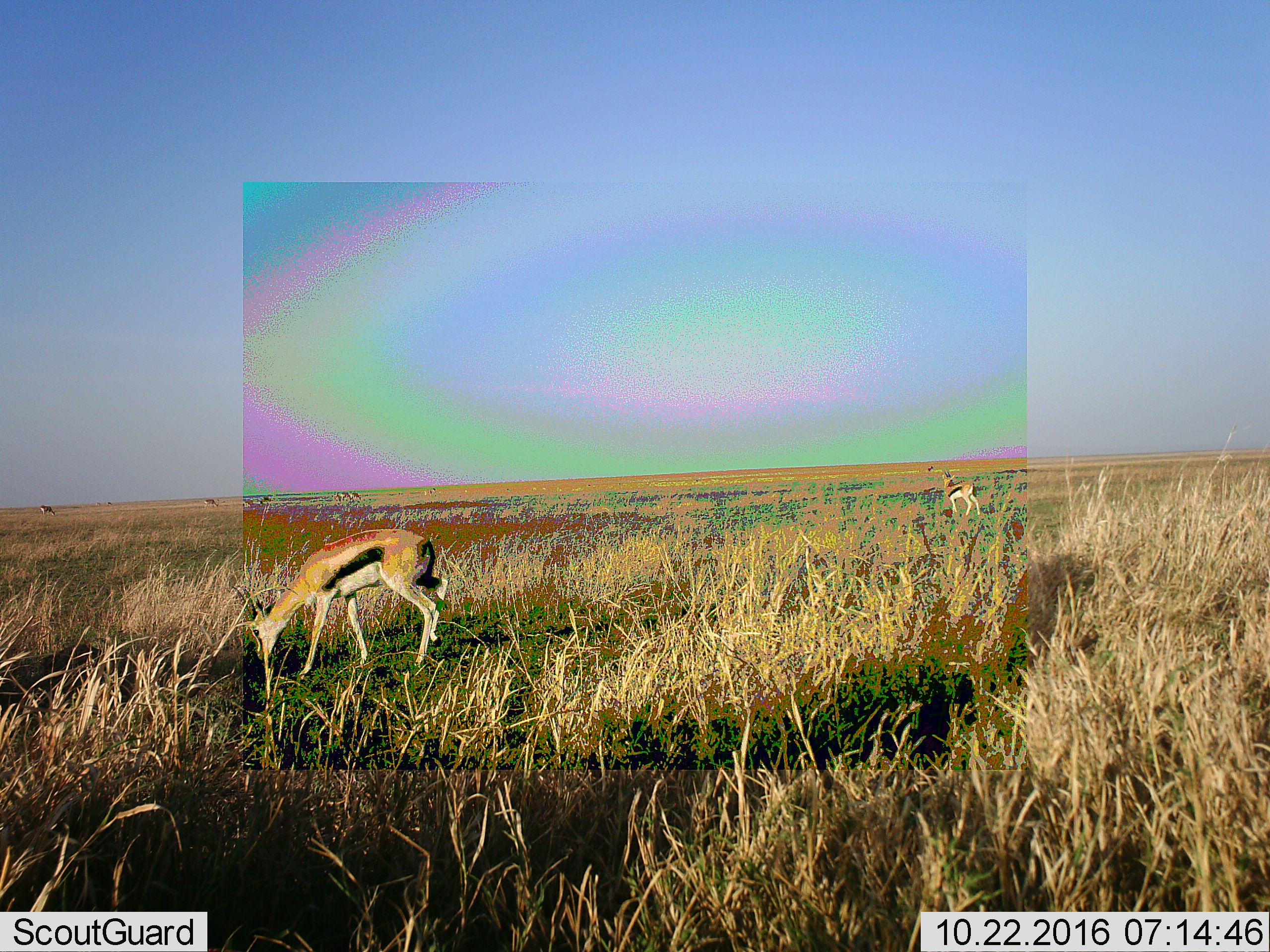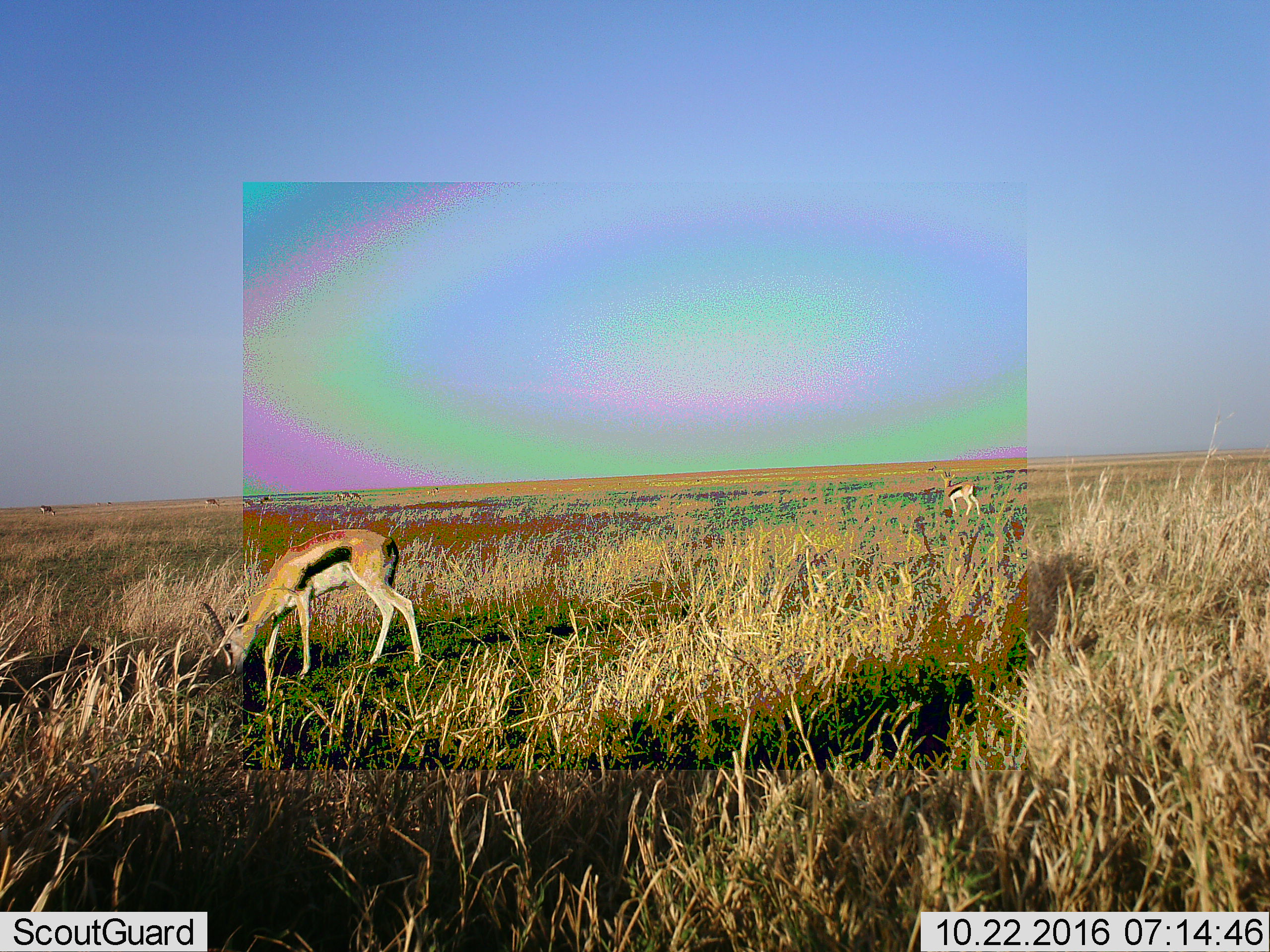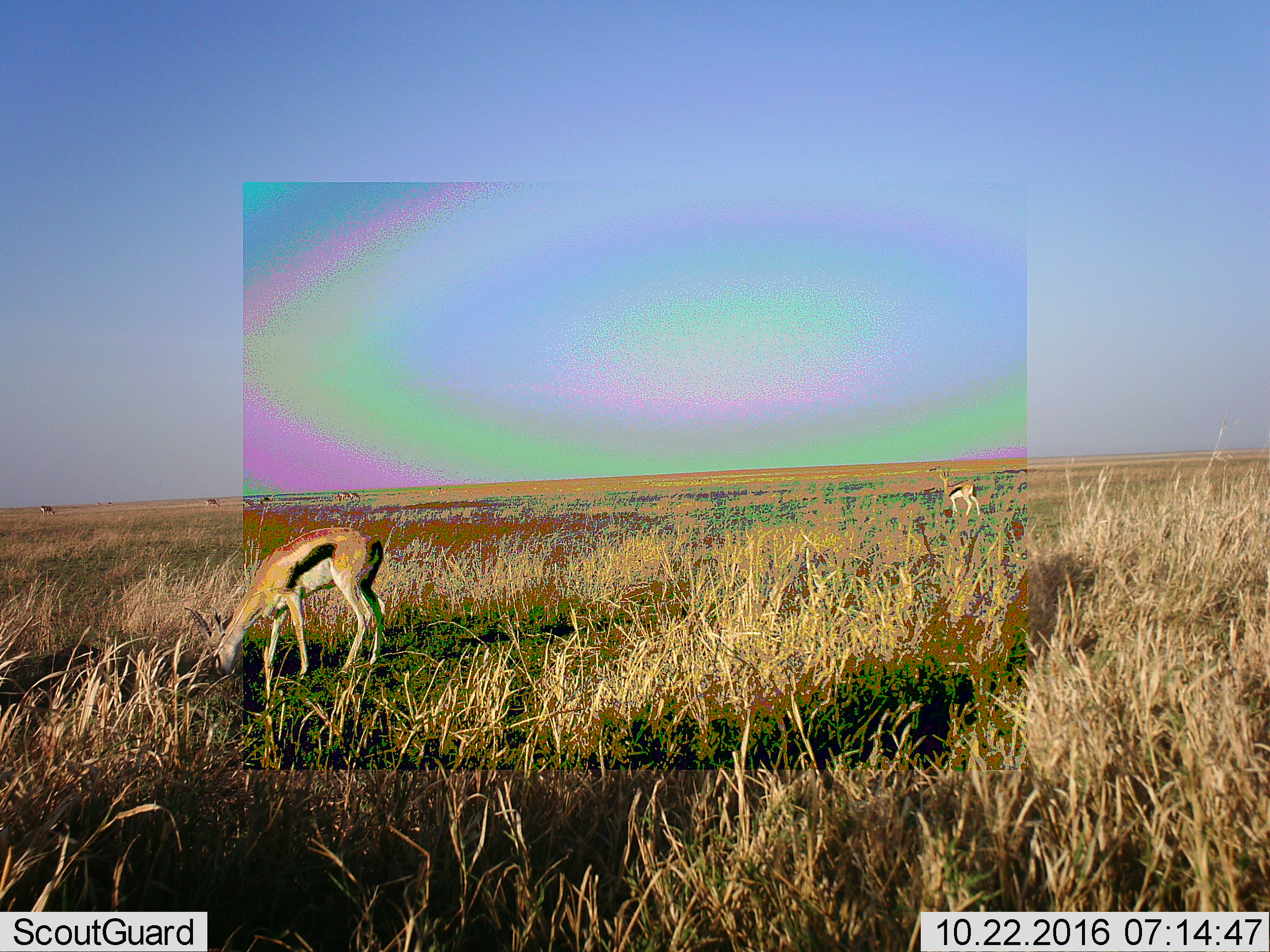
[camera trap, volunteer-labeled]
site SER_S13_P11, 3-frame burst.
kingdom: Animalia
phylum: Chordata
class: Mammalia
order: Artiodactyla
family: Bovidae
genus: Eudorcas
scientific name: Eudorcas thomsonii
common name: thomson's gazelle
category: gazellethomsons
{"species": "gazellethomsons (thomson's gazelle) (Eudorcas thomsonii)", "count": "7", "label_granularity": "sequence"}